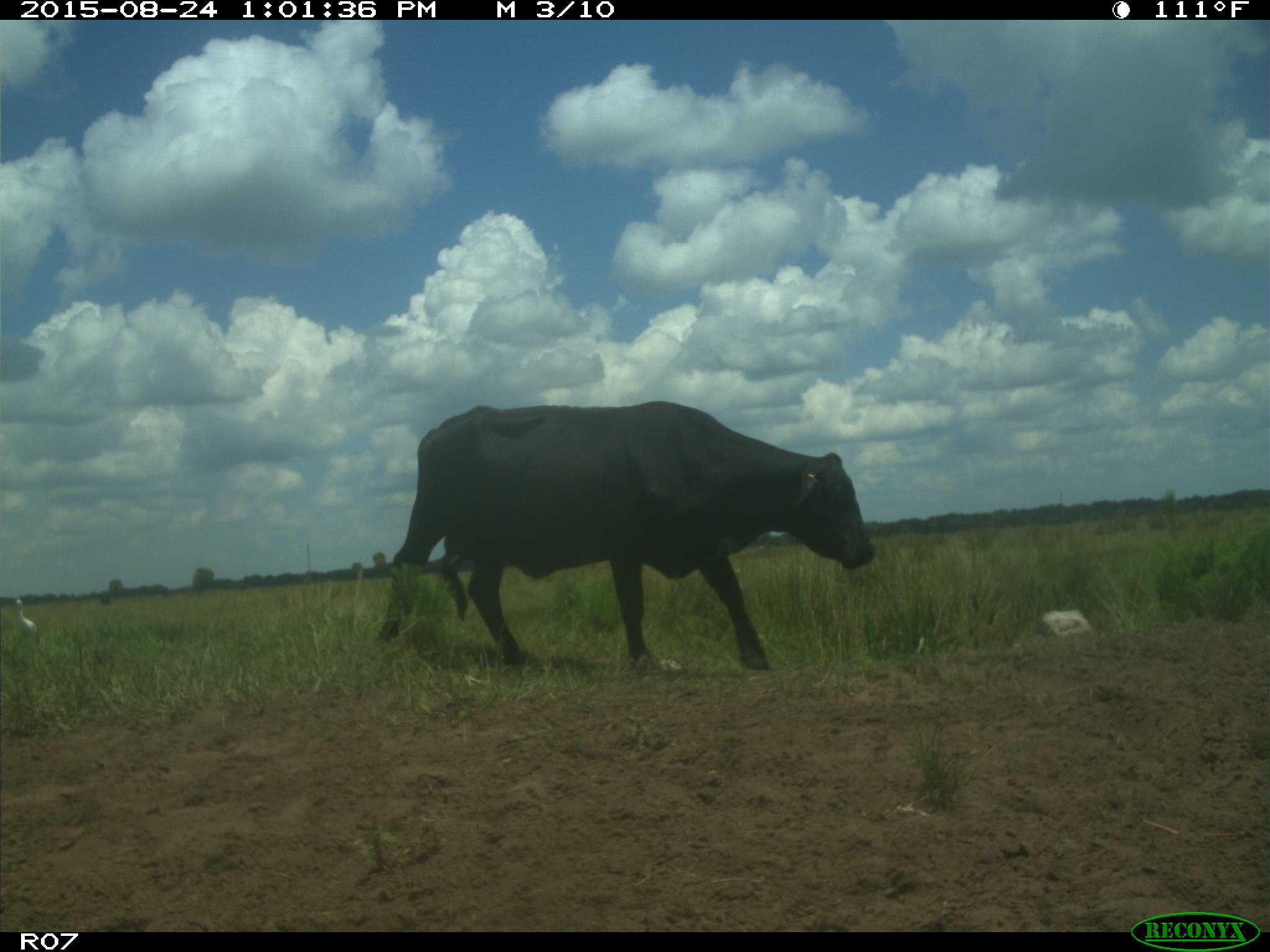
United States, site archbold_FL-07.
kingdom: Animalia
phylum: Chordata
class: Mammalia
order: Artiodactyla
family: Bovidae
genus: Bos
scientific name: Bos taurus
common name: domestic cow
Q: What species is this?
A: Bos taurus (domestic cow).